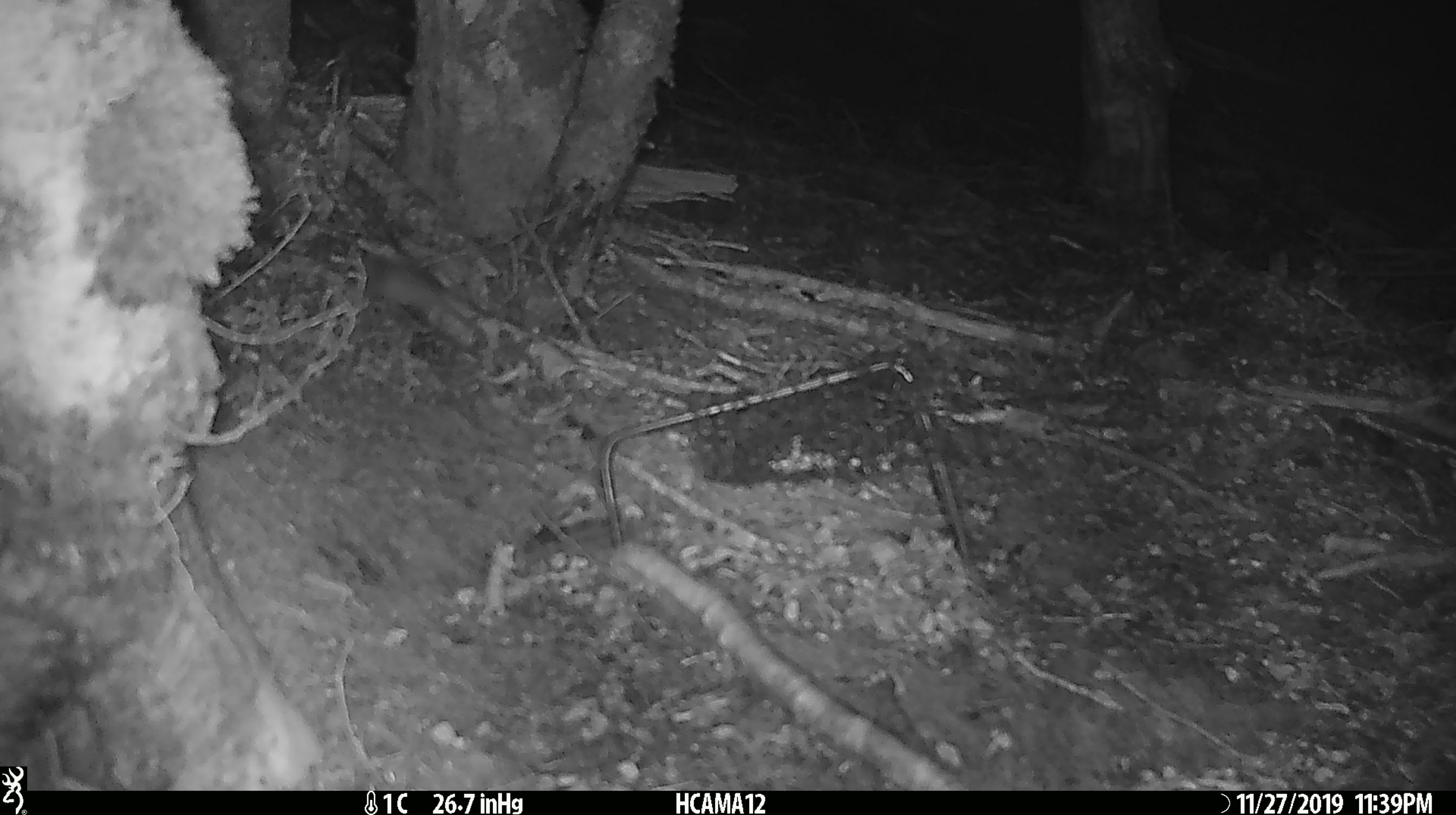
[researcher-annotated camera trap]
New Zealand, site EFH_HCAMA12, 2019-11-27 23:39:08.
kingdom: Animalia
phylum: Chordata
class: Mammalia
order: Rodentia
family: Muridae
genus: Mus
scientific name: Mus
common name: mouse